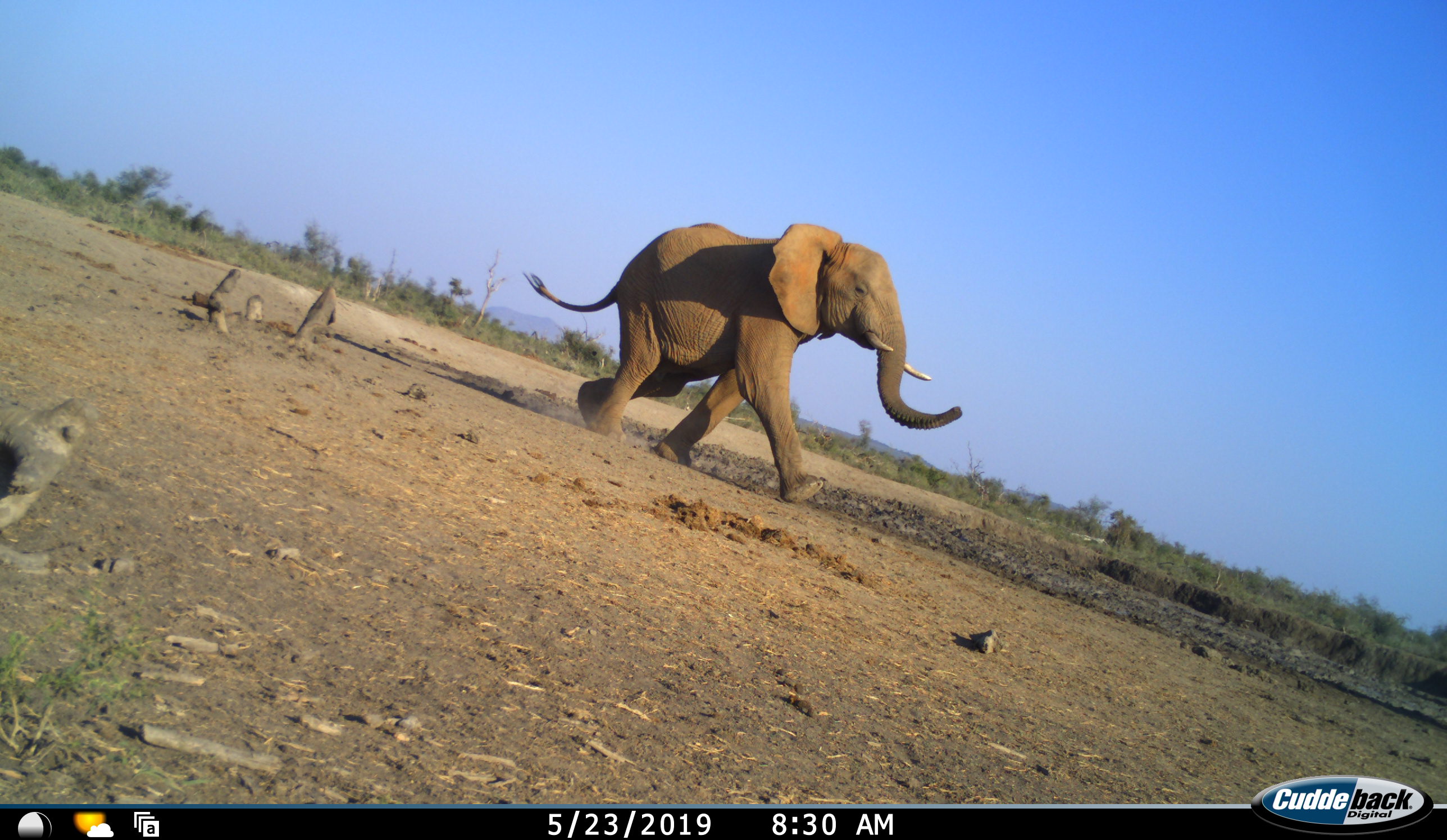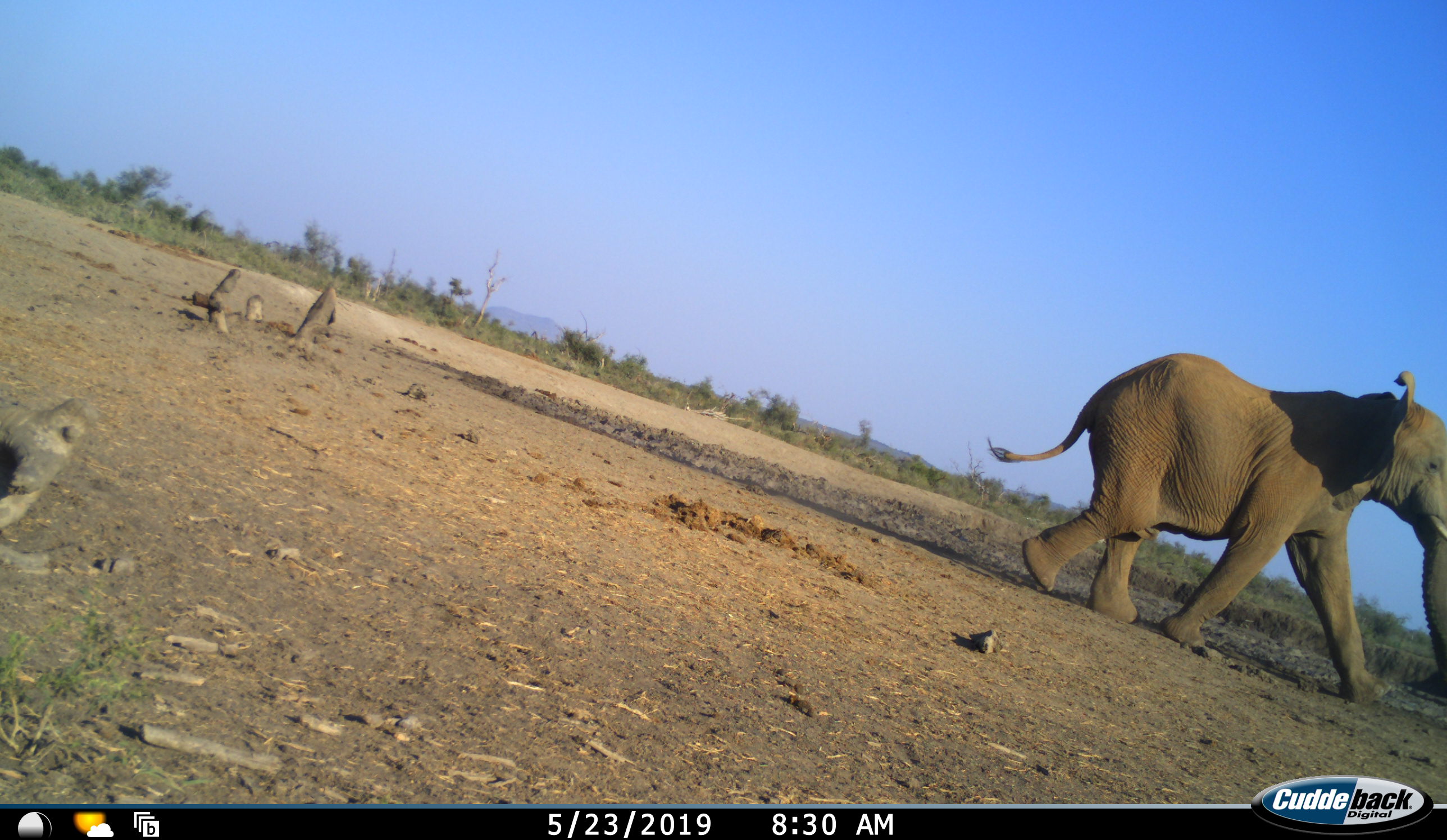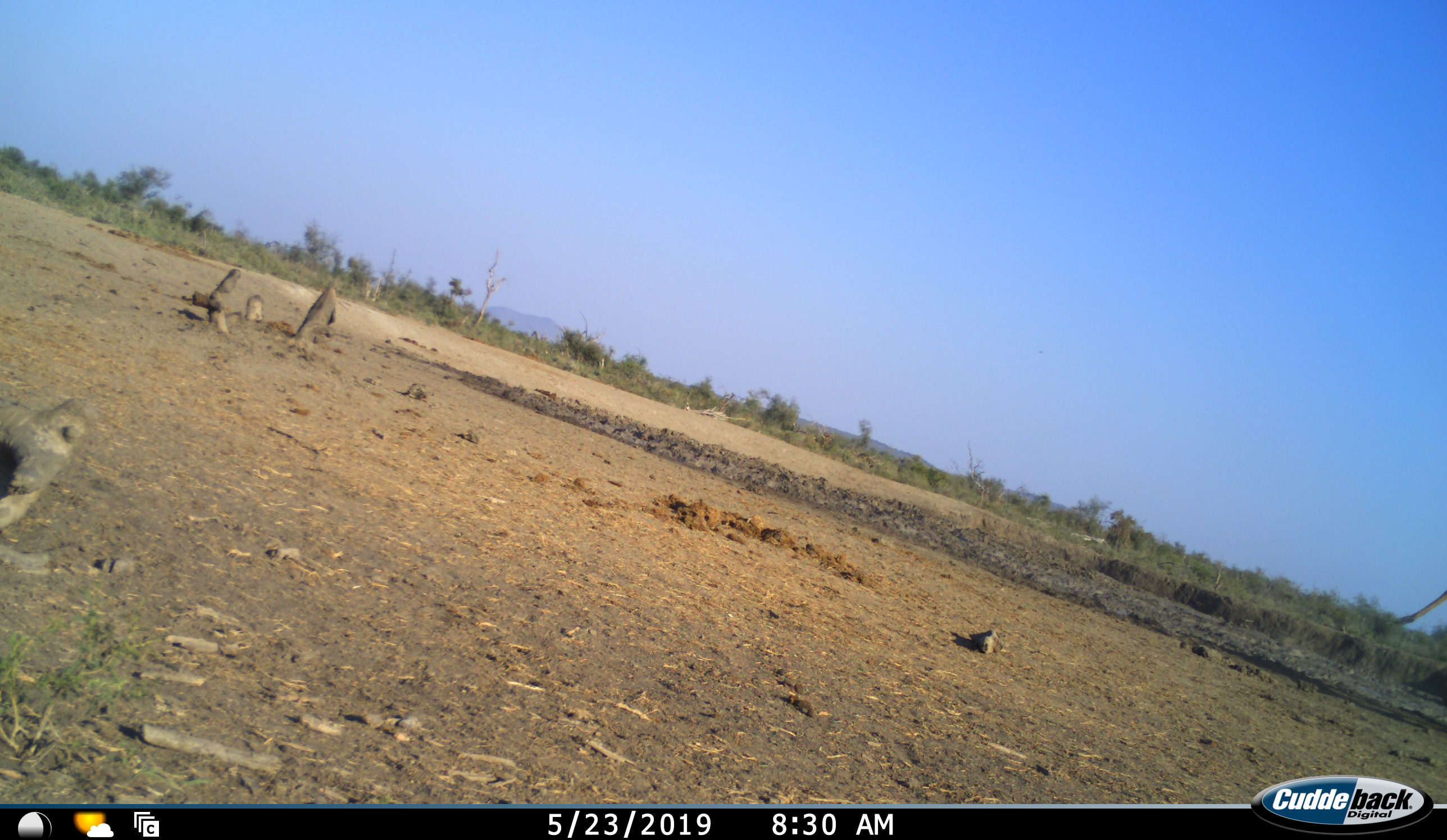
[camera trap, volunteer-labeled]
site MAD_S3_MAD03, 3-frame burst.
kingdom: Animalia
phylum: Chordata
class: Mammalia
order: Proboscidea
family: Elephantidae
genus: Loxodonta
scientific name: Loxodonta africana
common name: african bush elephant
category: elephant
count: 1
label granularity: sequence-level